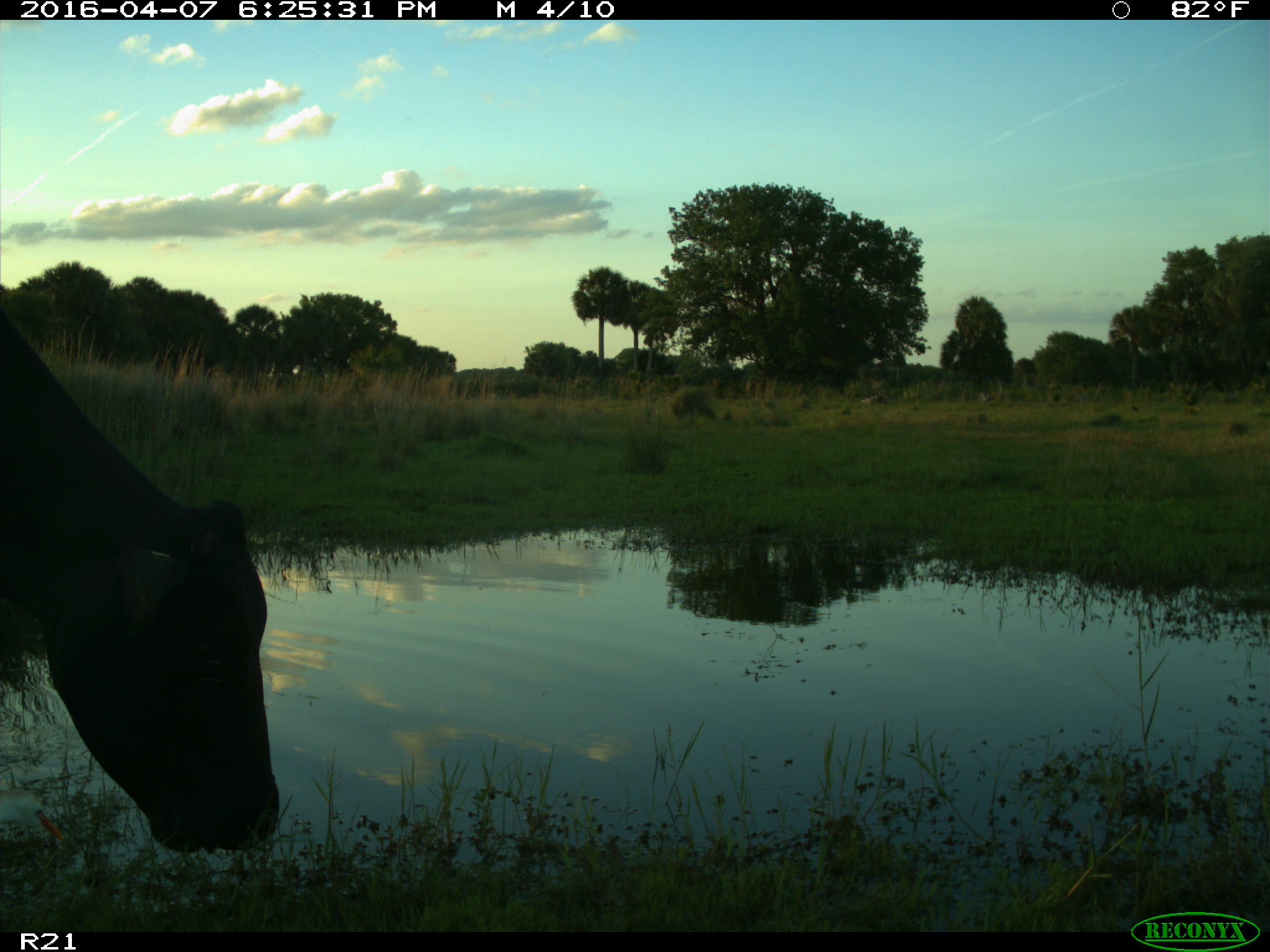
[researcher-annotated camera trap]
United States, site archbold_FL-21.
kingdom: Animalia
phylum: Chordata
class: Mammalia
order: Artiodactyla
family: Bovidae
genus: Bos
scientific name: Bos taurus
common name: domestic cow